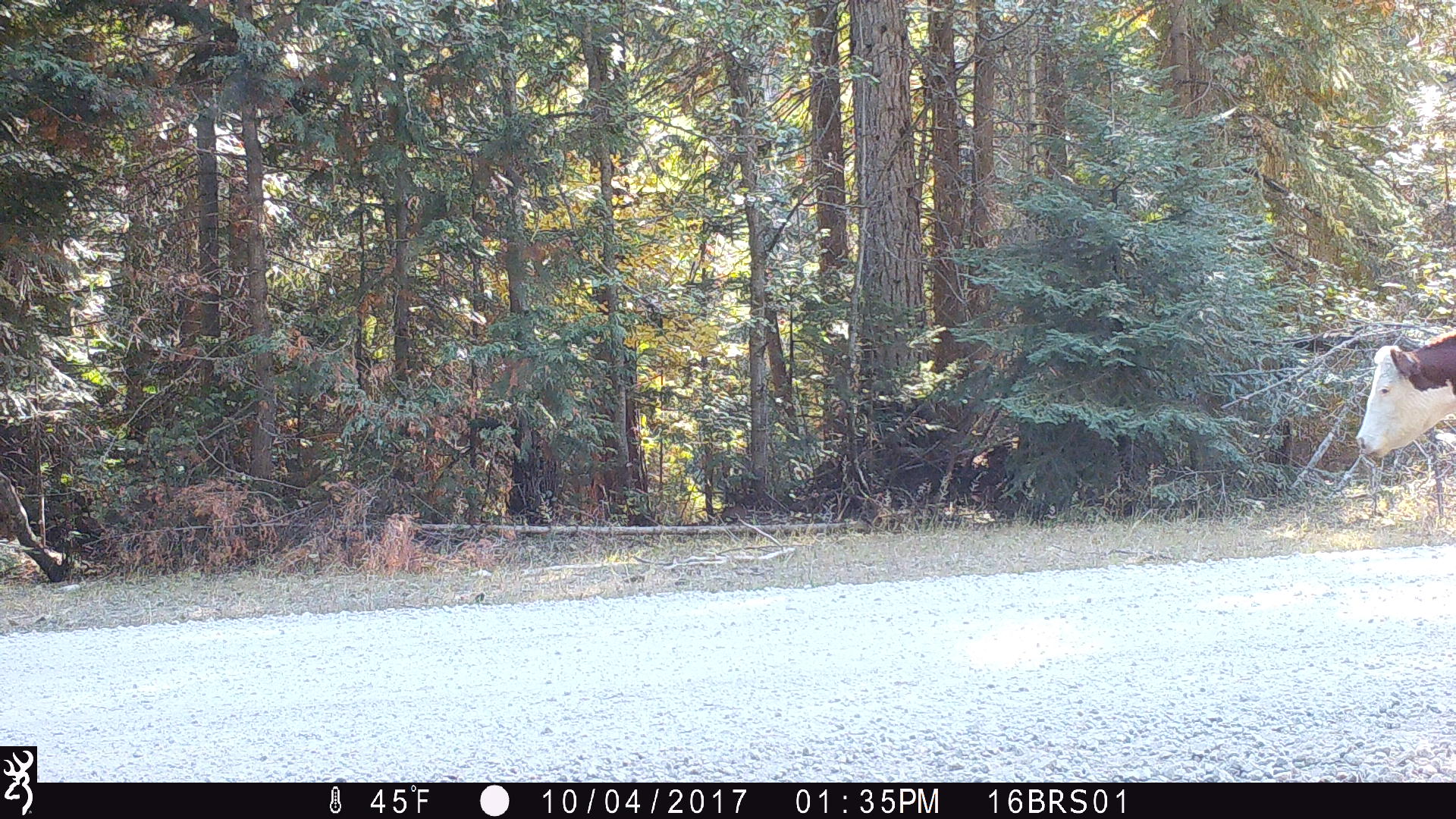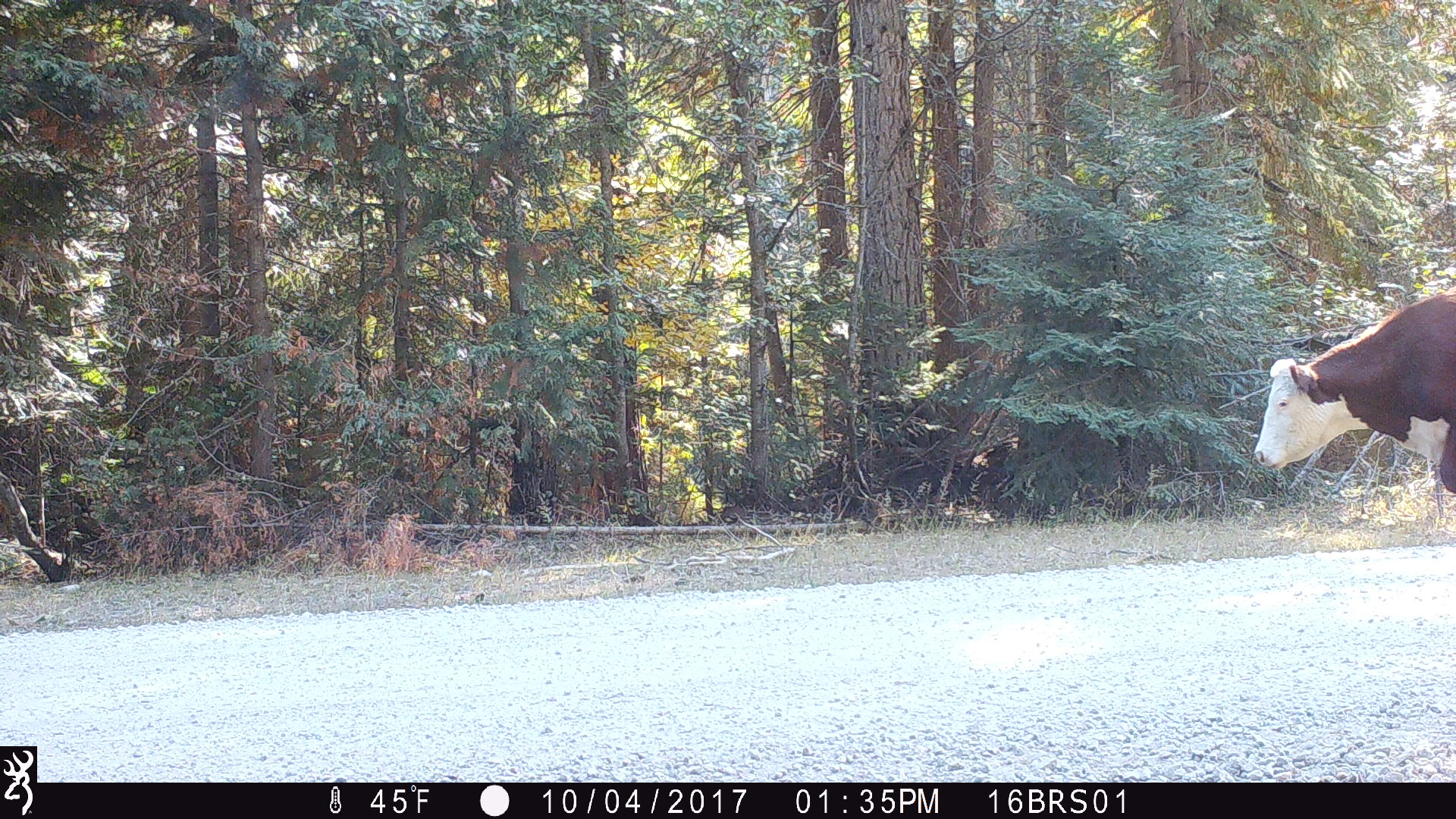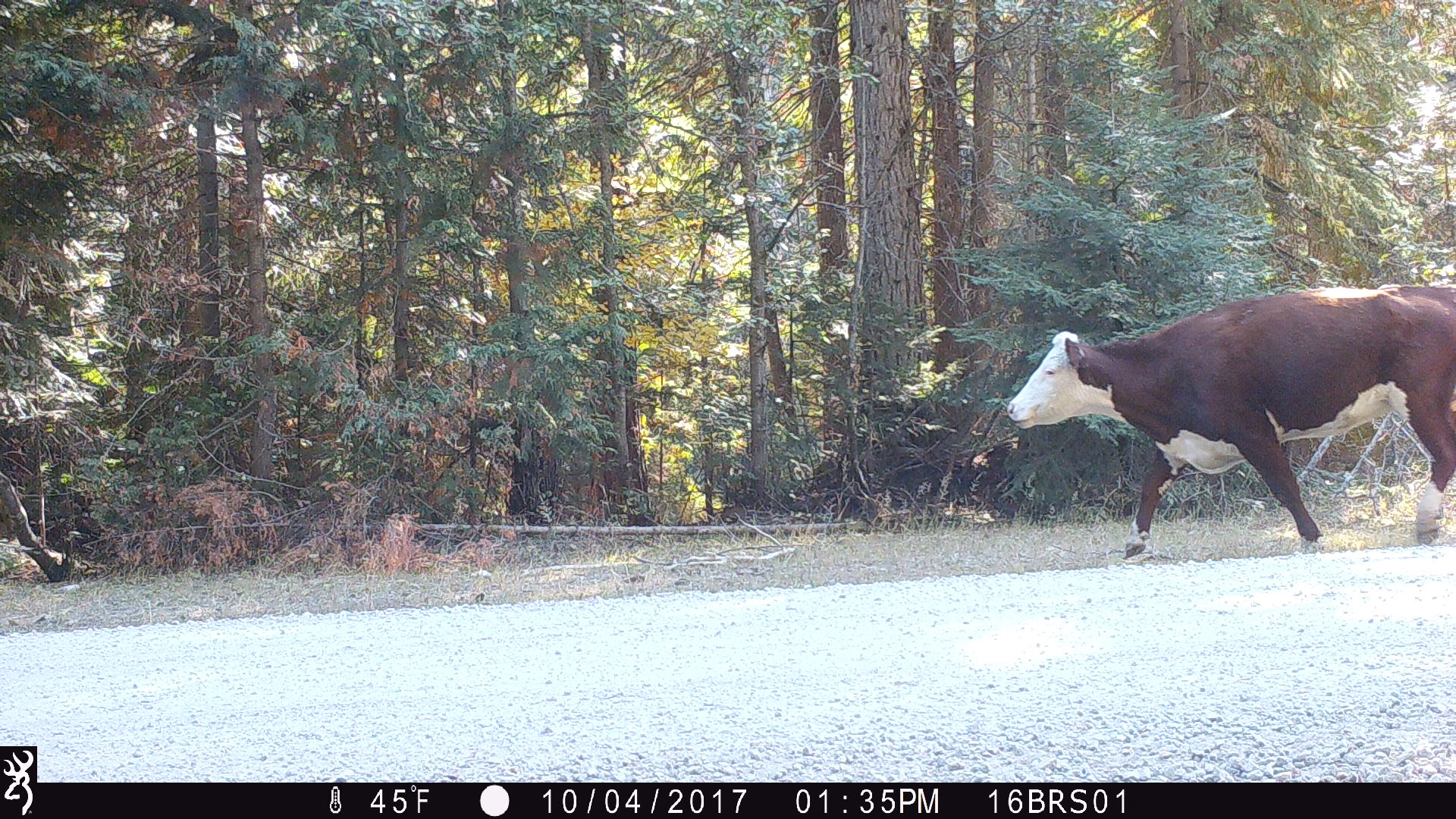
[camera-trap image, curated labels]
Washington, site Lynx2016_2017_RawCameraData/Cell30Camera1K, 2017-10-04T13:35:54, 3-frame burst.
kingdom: Animalia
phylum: Chordata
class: Mammalia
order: Artiodactyla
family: Bovidae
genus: Bos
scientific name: Bos taurus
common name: domestic cattle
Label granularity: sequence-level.